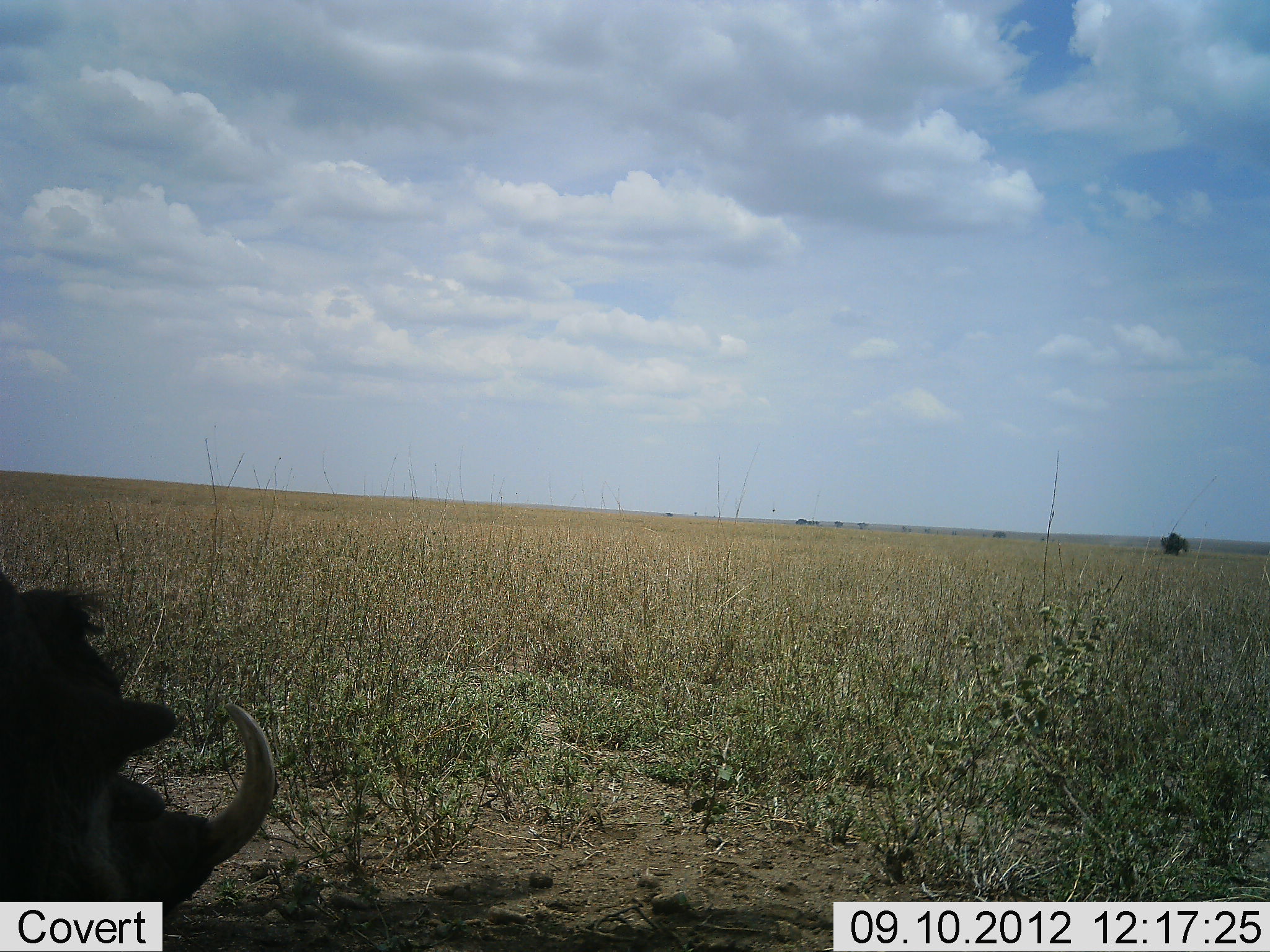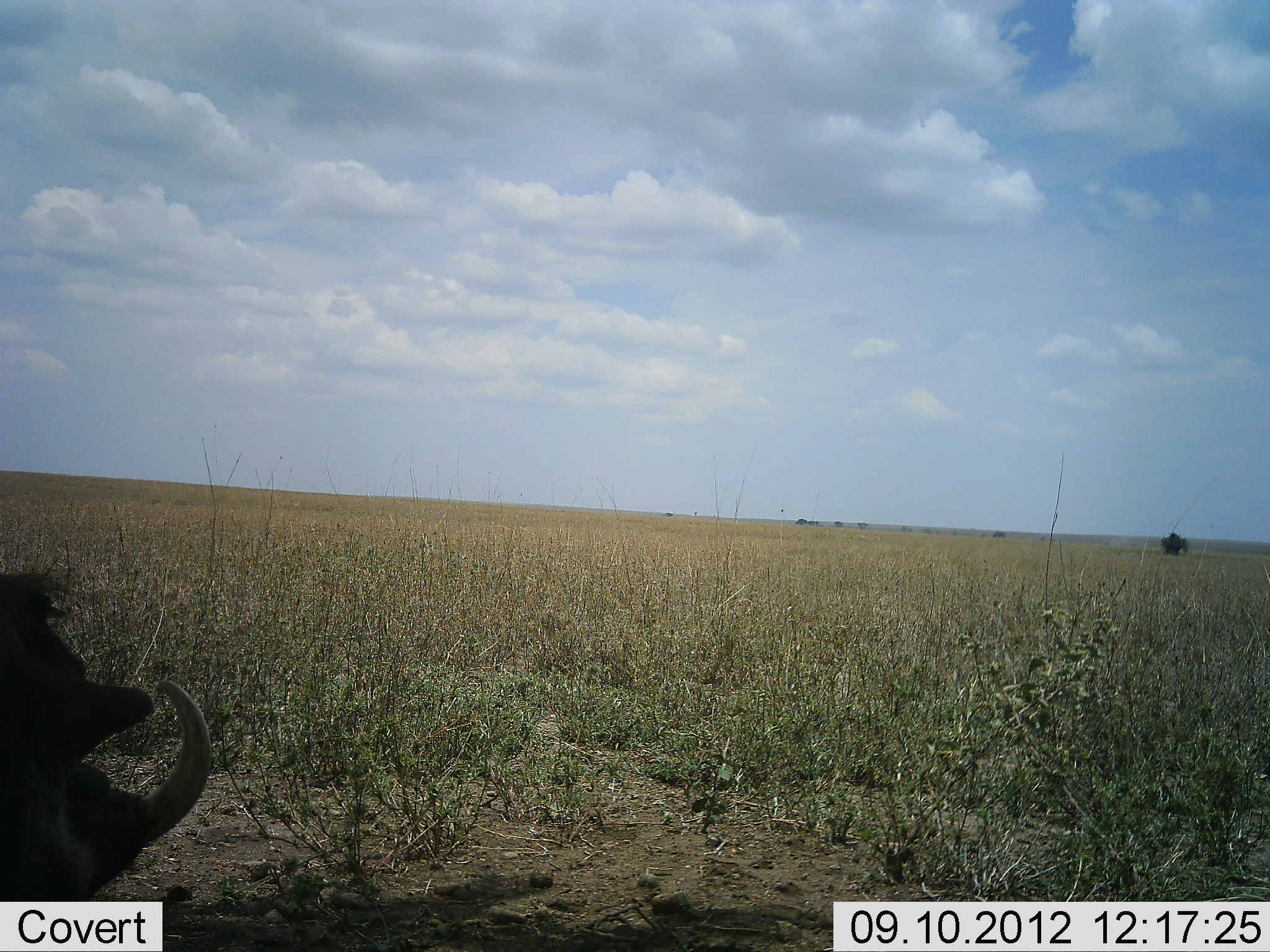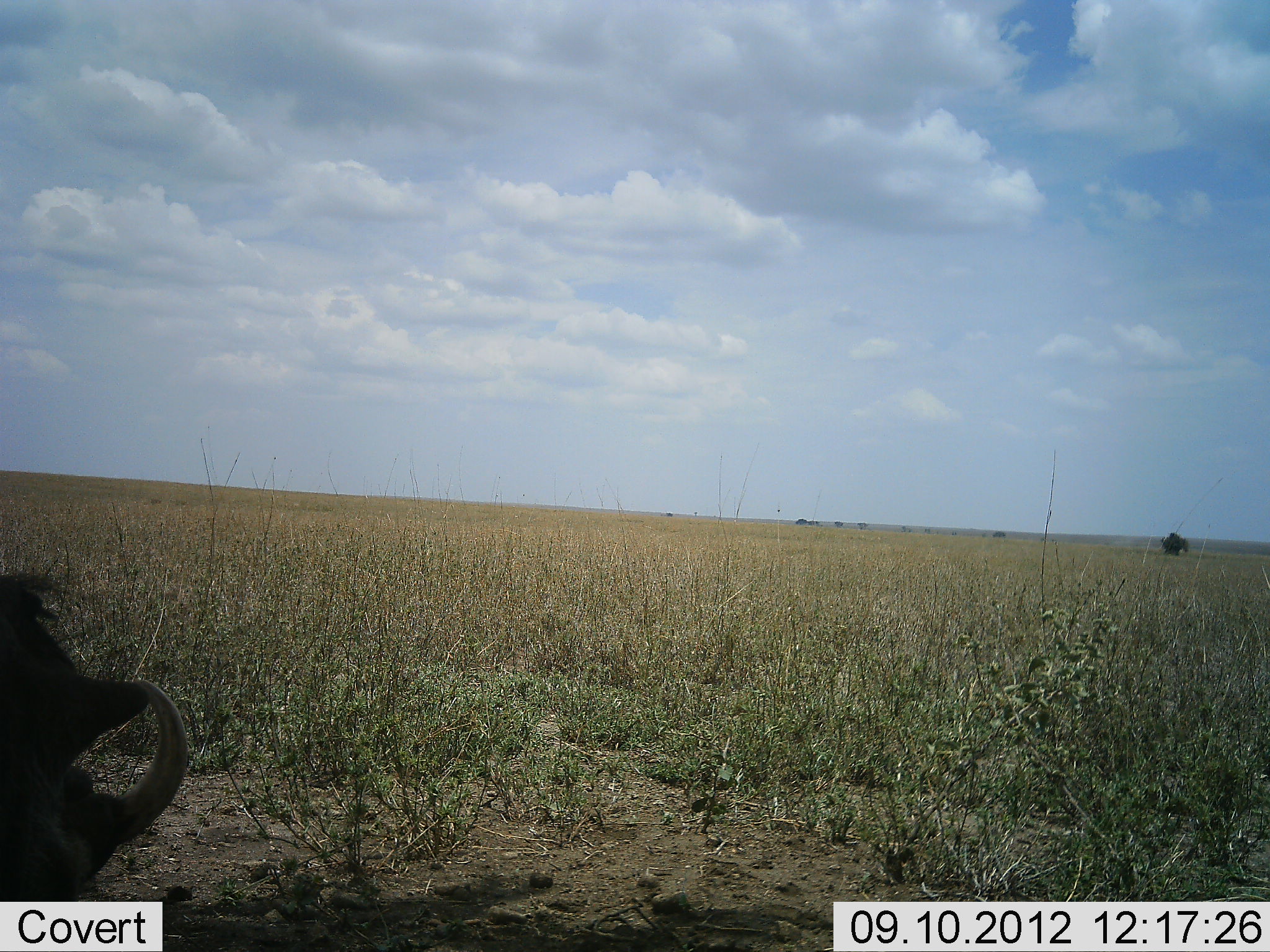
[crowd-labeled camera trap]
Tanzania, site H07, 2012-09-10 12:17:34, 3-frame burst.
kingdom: Animalia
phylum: Chordata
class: Mammalia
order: Artiodactyla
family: Suidae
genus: Phacochoerus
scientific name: Phacochoerus africanus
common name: warthog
Warthog (Phacochoerus africanus), count 1. Behavior (volunteer vote fractions): standing 90%, resting 0%, moving 10%, interacting 0%. Young present (vote fraction): 0%. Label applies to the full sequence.